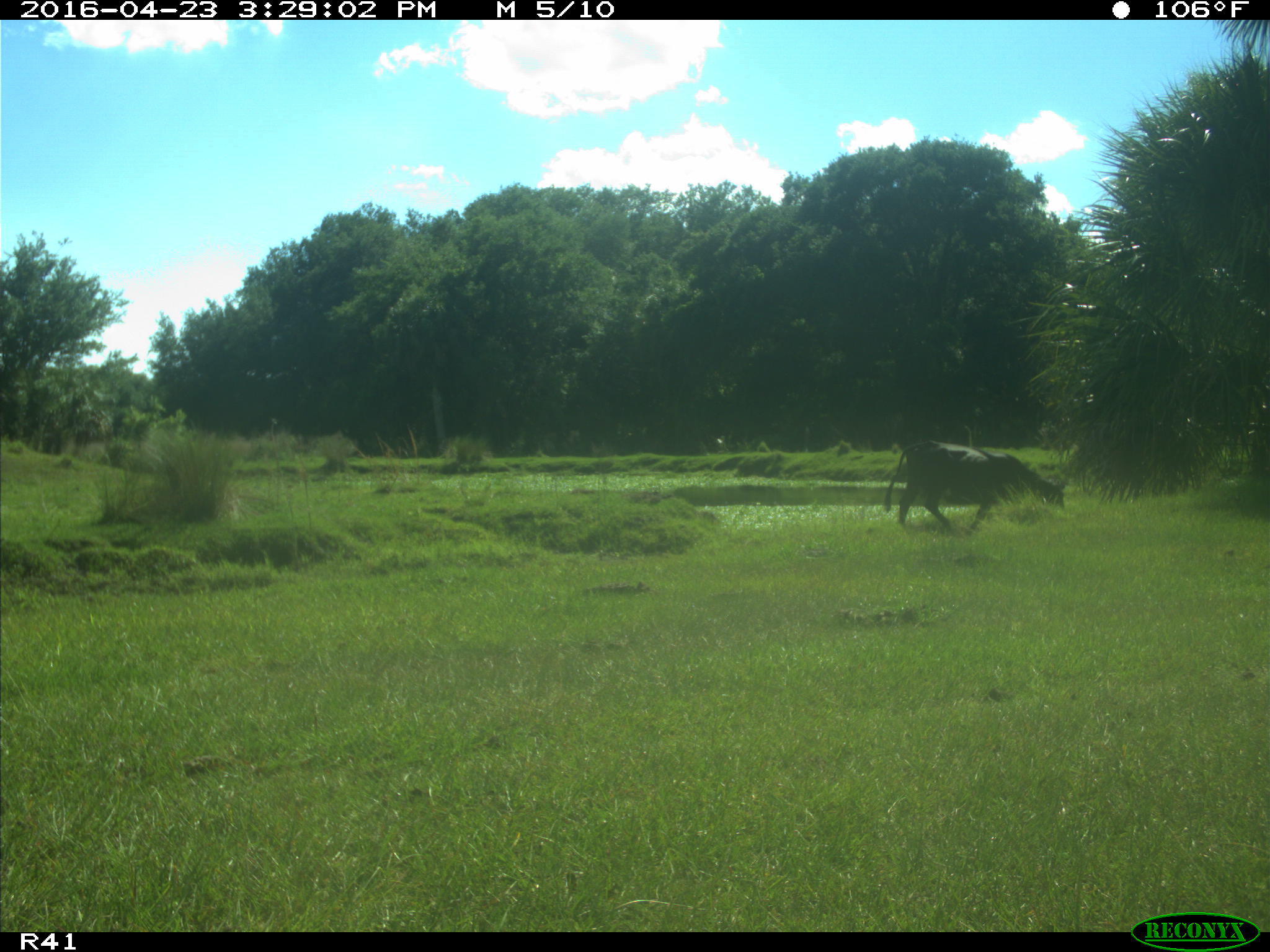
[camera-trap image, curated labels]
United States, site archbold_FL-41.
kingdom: Animalia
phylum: Chordata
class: Mammalia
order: Artiodactyla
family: Bovidae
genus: Bos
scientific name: Bos taurus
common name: domestic cow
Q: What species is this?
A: Bos taurus (domestic cow).